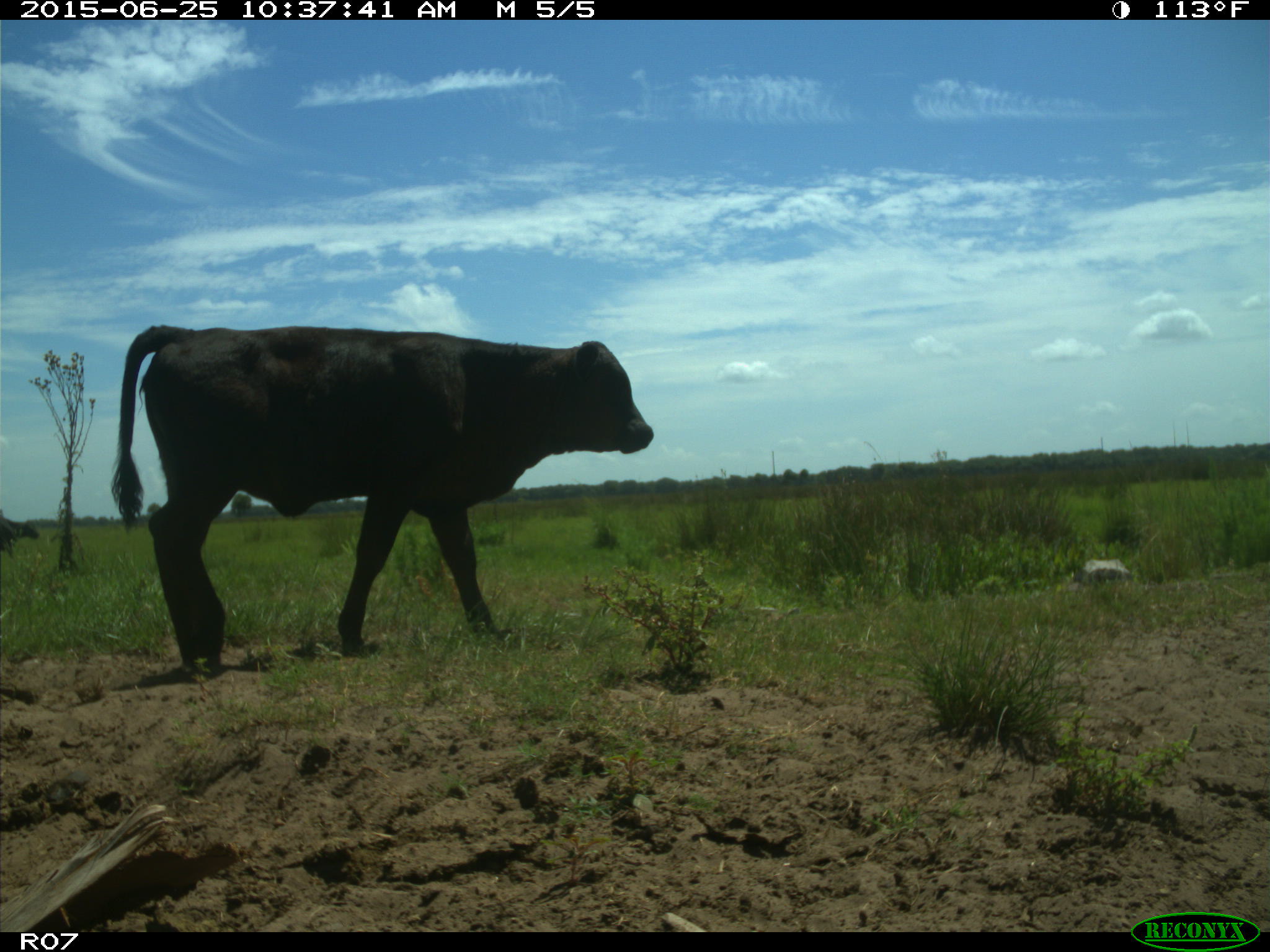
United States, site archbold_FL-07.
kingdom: Animalia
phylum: Chordata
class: Mammalia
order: Artiodactyla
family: Bovidae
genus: Bos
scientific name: Bos taurus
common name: domestic cow